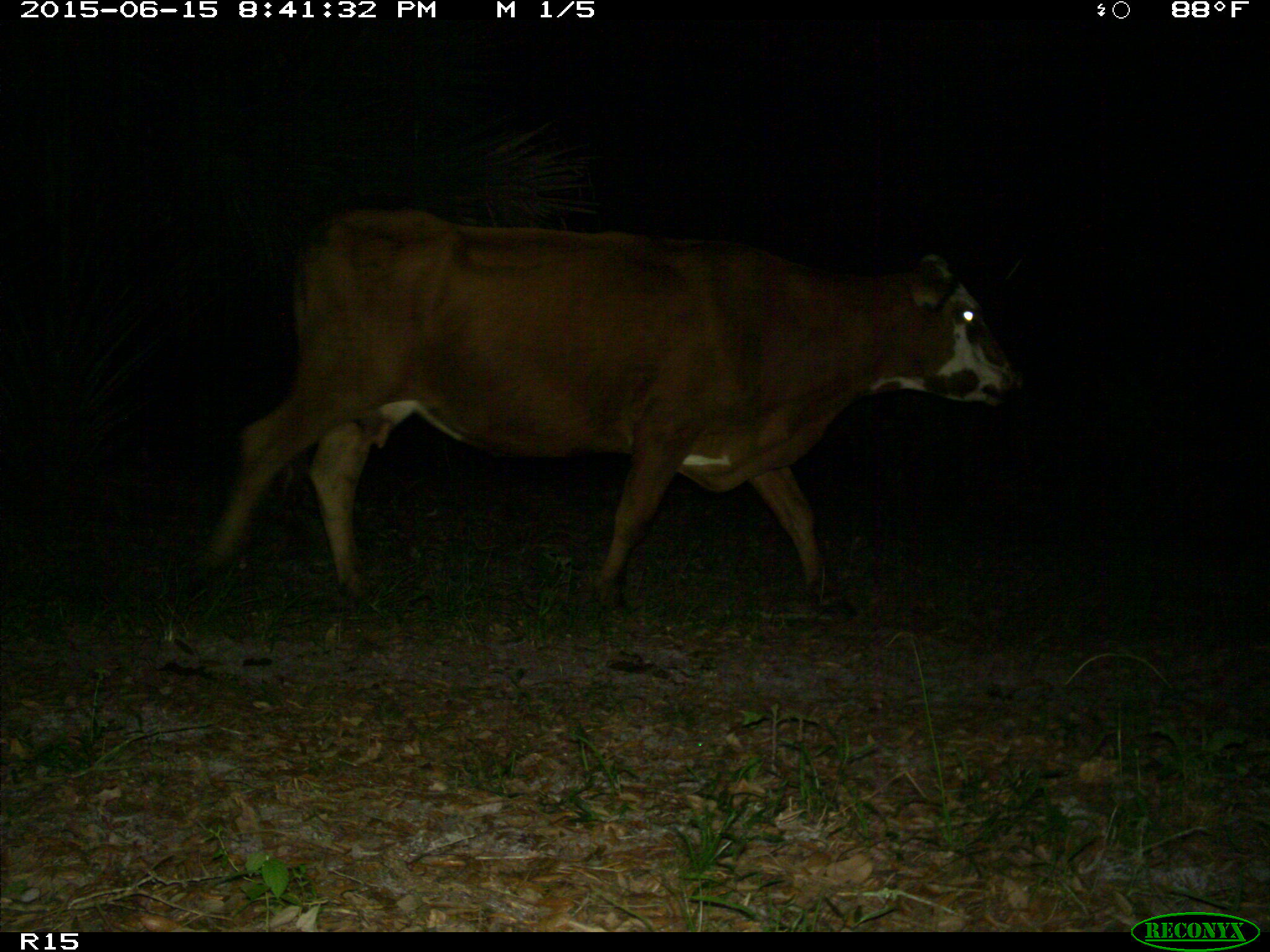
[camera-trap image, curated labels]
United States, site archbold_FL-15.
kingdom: Animalia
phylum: Chordata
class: Mammalia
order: Artiodactyla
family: Bovidae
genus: Bos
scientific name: Bos taurus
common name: domestic cow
Bos taurus (domestic cow).